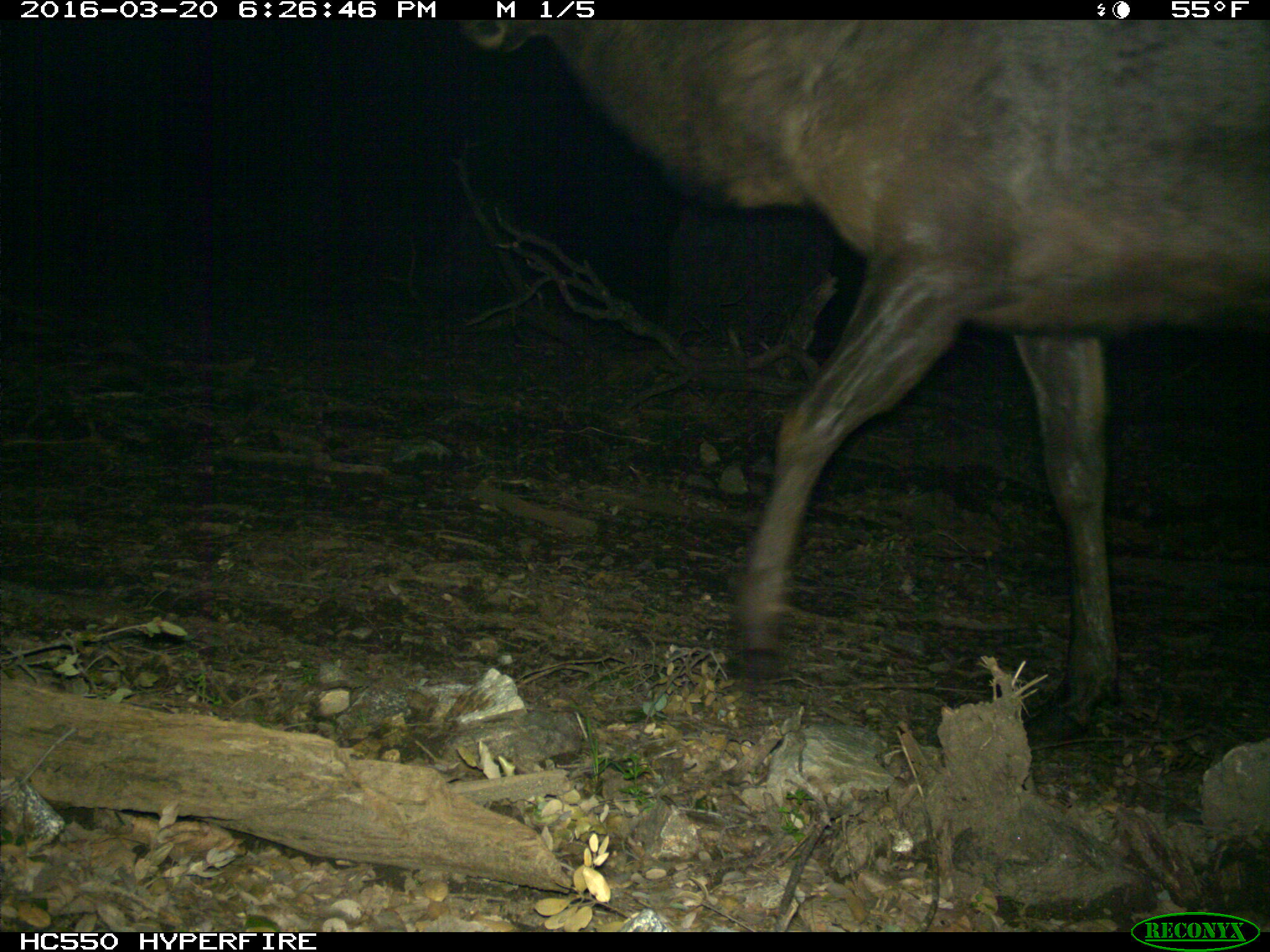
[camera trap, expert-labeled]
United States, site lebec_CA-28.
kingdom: Animalia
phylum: Chordata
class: Mammalia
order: Artiodactyla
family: Cervidae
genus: Cervus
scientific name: Cervus canadensis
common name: elk